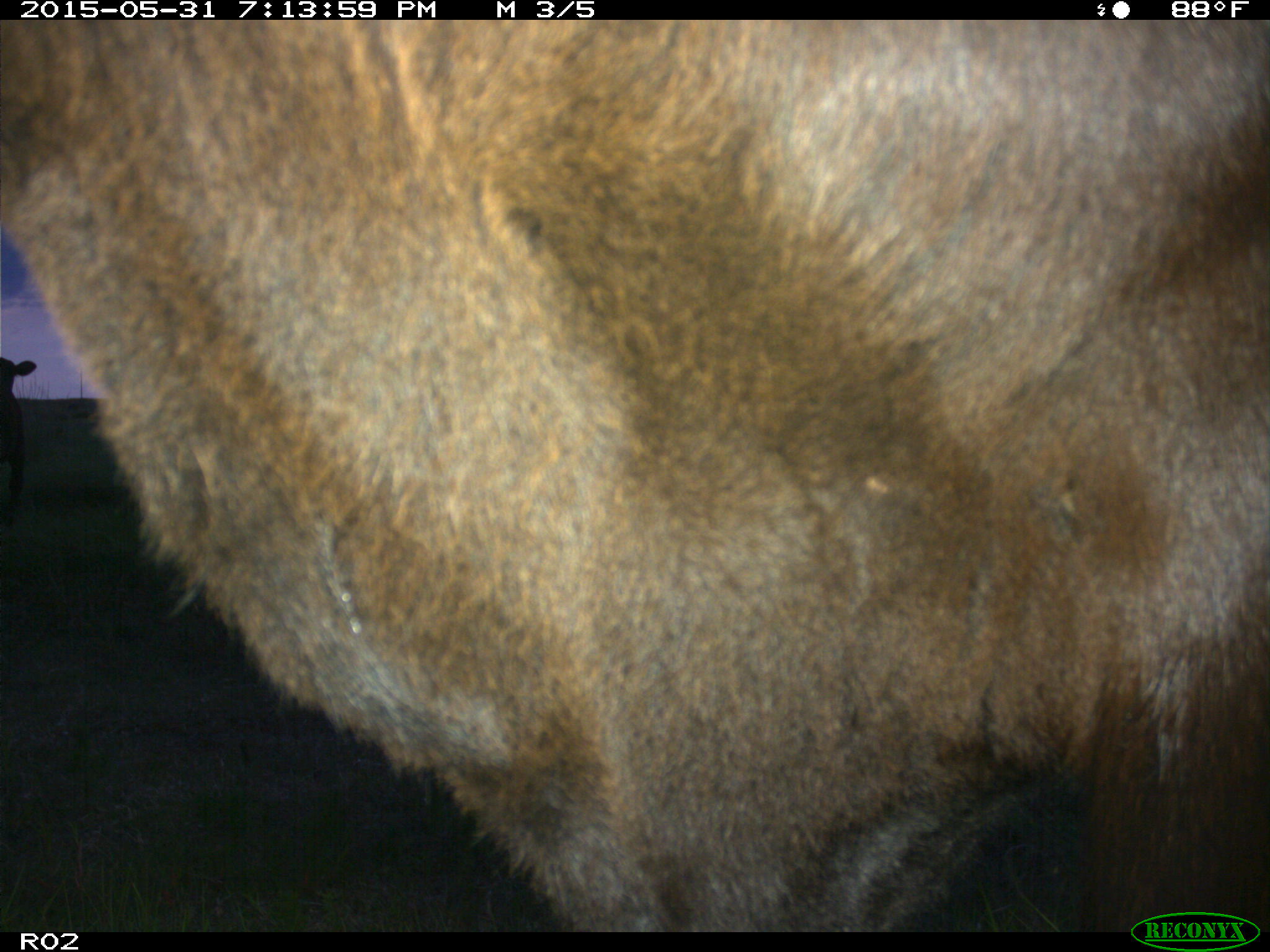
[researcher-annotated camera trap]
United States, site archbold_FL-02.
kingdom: Animalia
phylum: Chordata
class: Mammalia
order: Artiodactyla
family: Bovidae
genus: Bos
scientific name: Bos taurus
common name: domestic cow